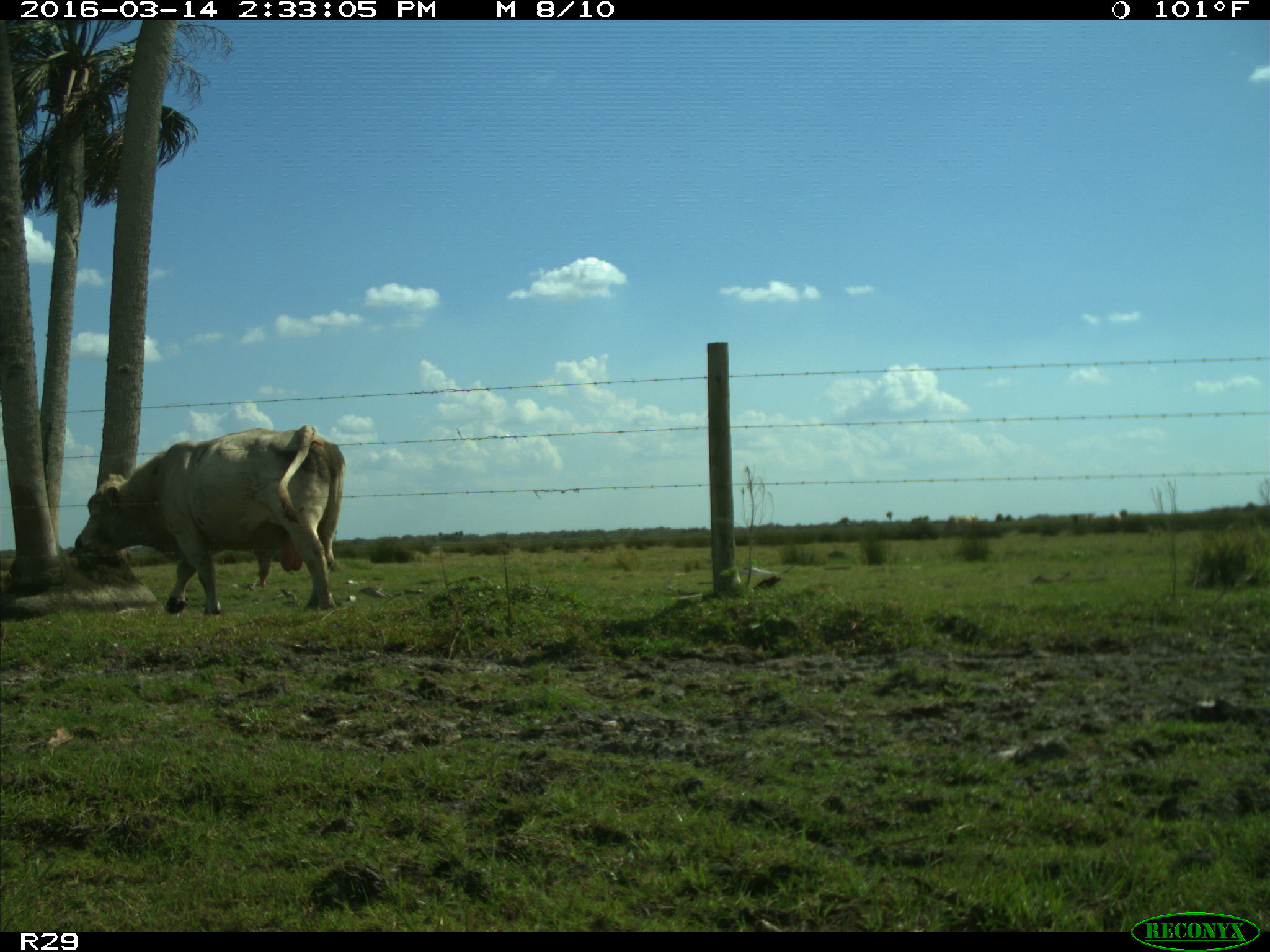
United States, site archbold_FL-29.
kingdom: Animalia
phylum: Chordata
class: Mammalia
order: Artiodactyla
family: Bovidae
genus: Bos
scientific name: Bos taurus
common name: domestic cow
Bos taurus (domestic cow).